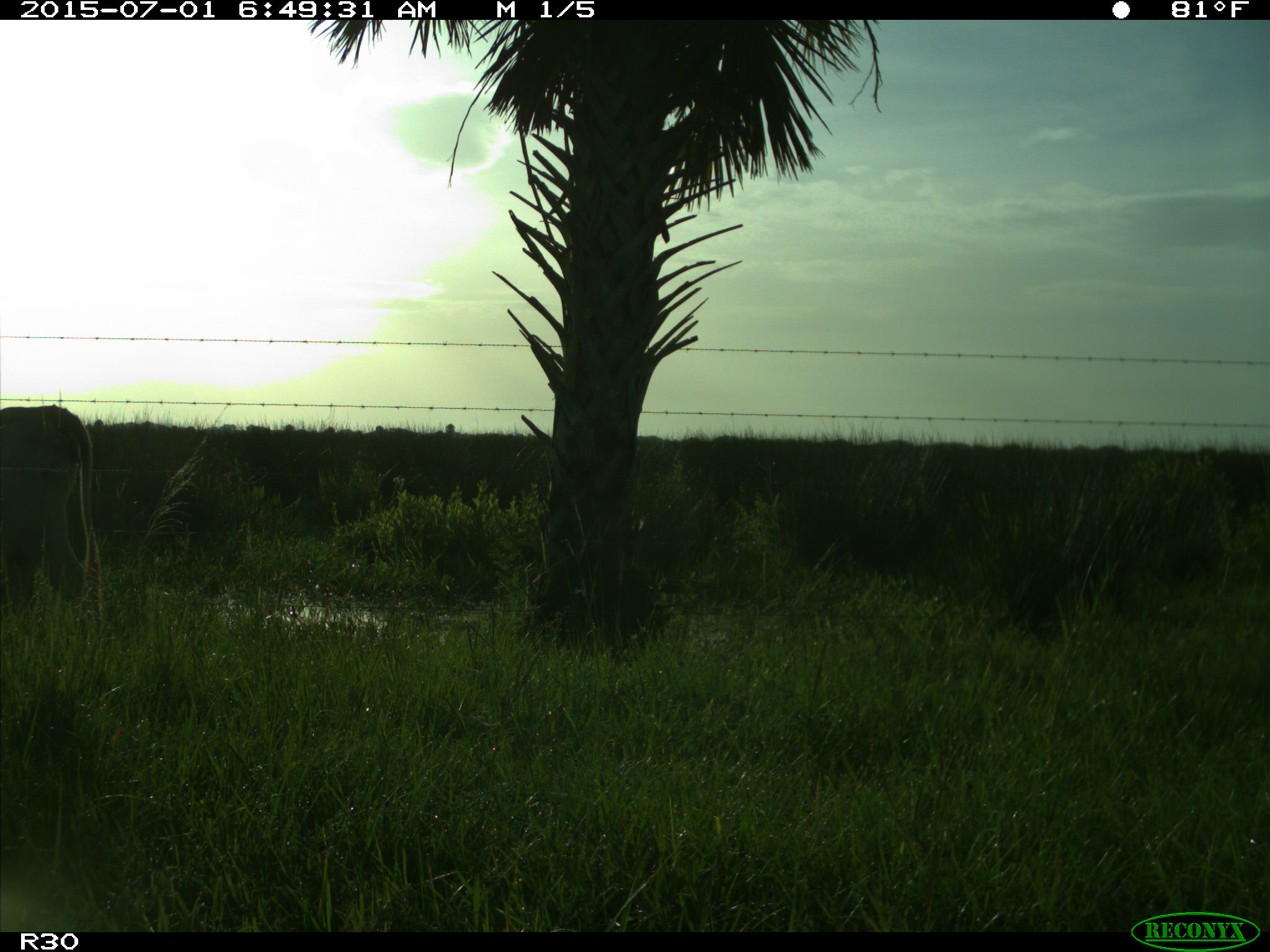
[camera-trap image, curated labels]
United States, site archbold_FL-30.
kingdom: Animalia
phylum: Chordata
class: Mammalia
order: Artiodactyla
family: Bovidae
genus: Bos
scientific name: Bos taurus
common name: domestic cow